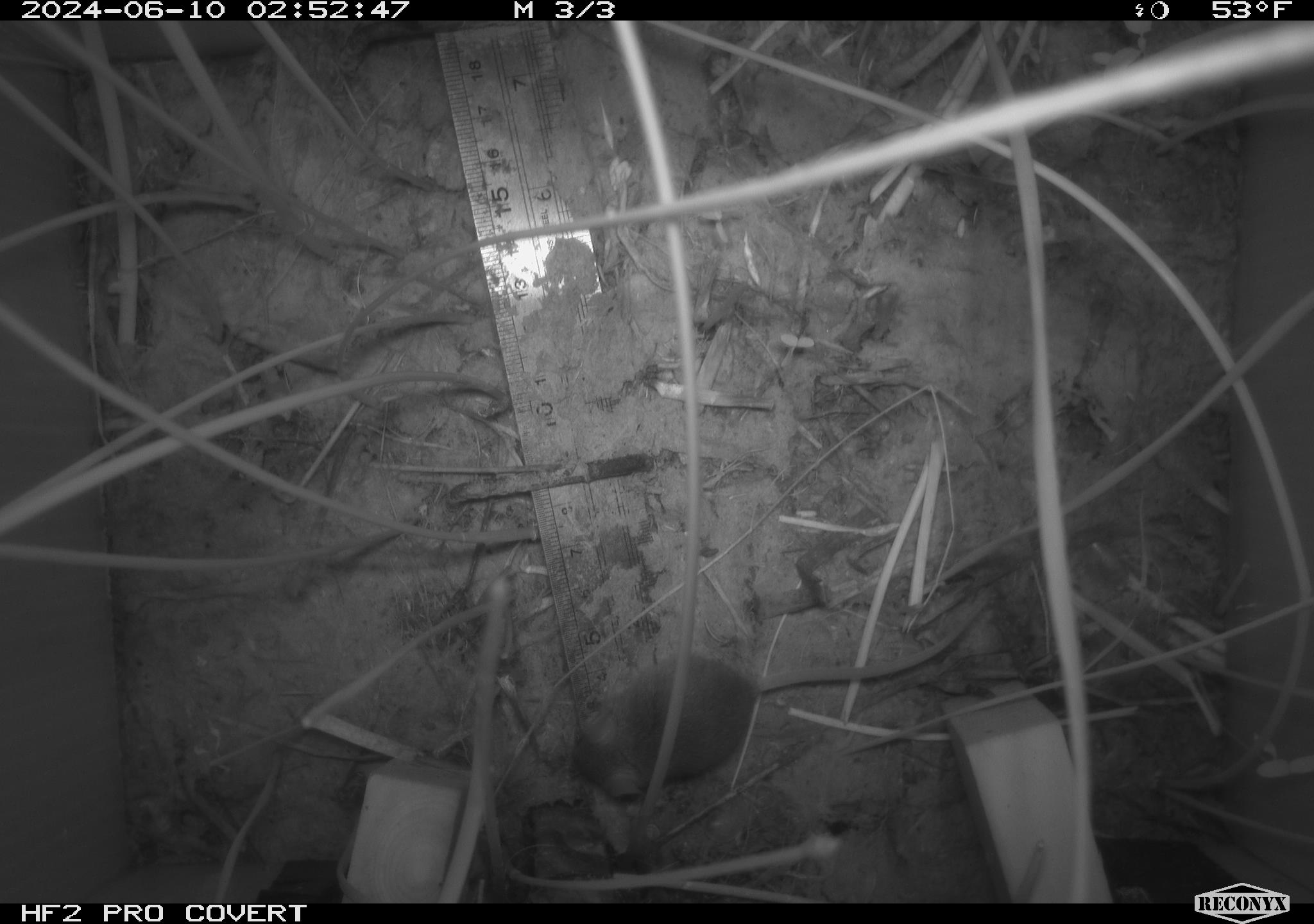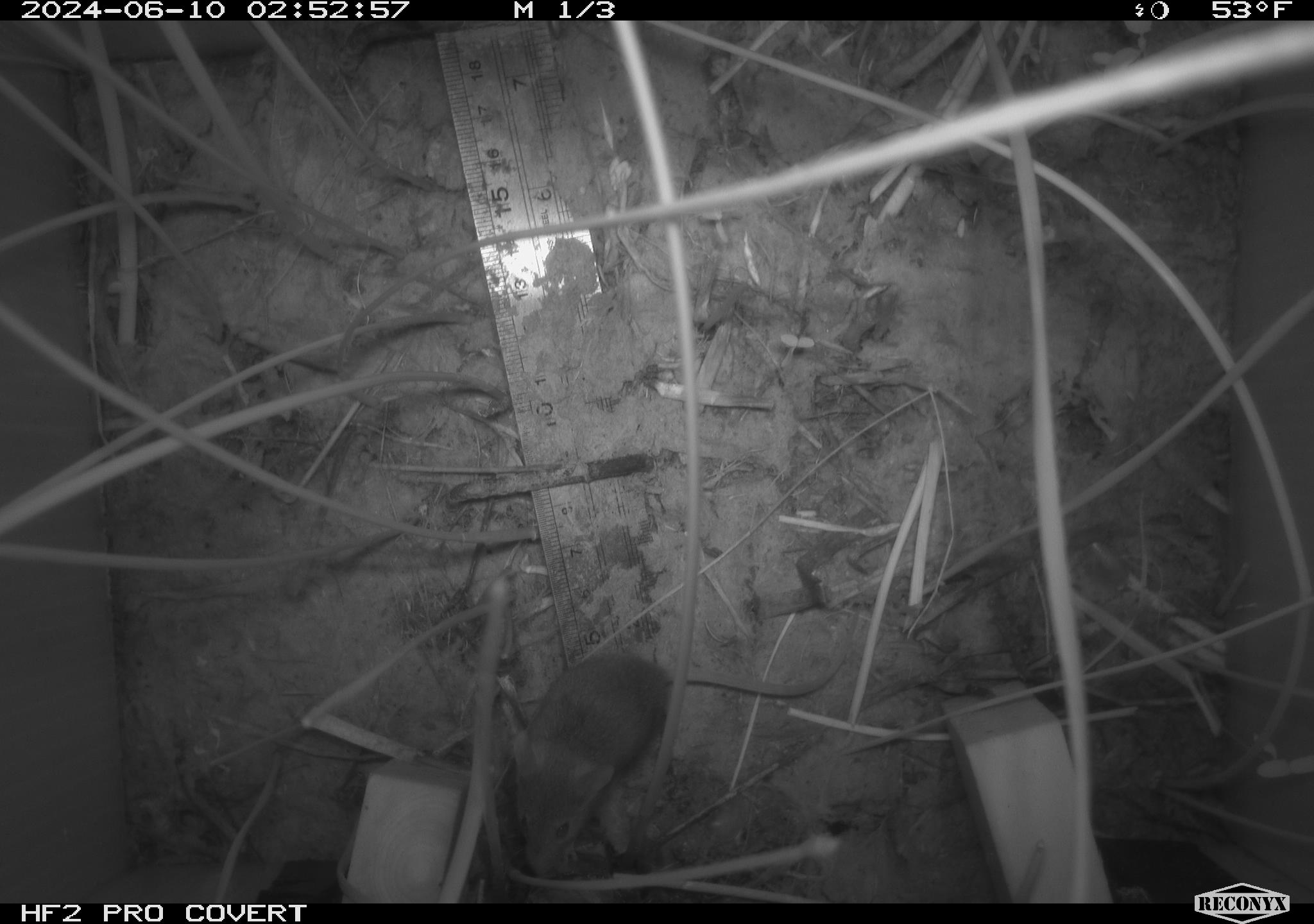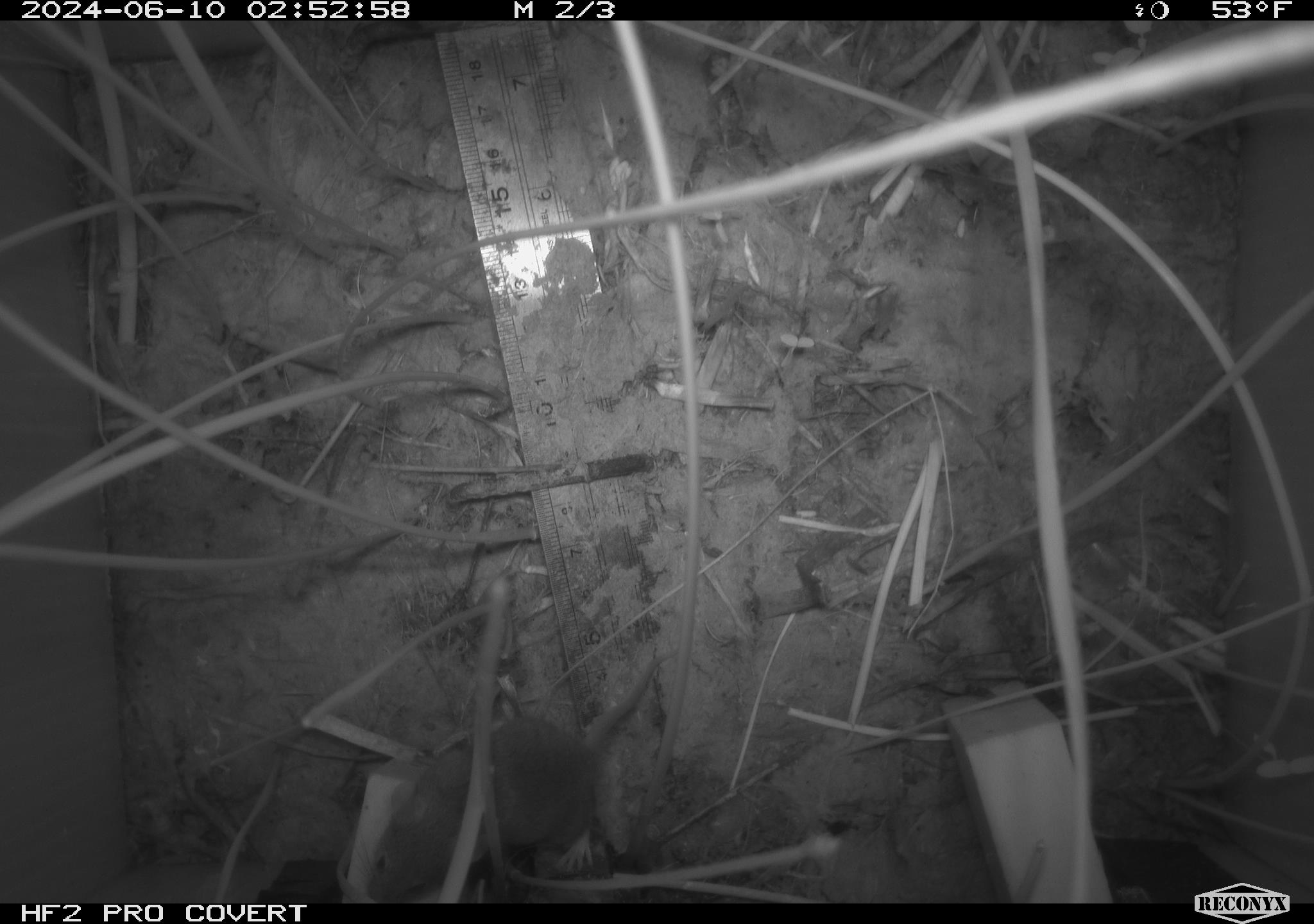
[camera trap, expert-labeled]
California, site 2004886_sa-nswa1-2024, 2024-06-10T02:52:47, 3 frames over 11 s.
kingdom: Animalia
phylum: Chordata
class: Mammalia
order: Rodentia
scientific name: Rodentia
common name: rodent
Rodent (Rodentia).